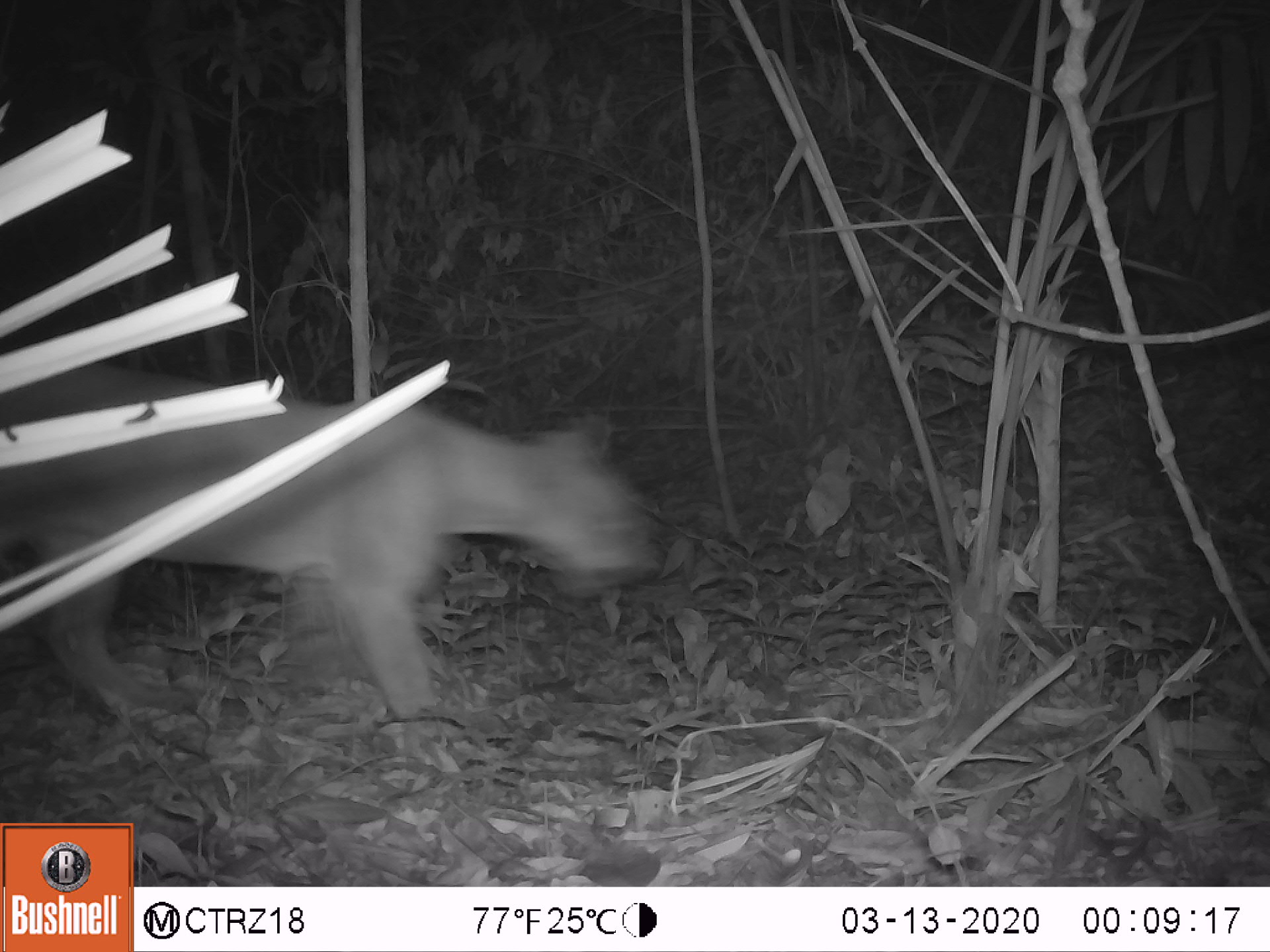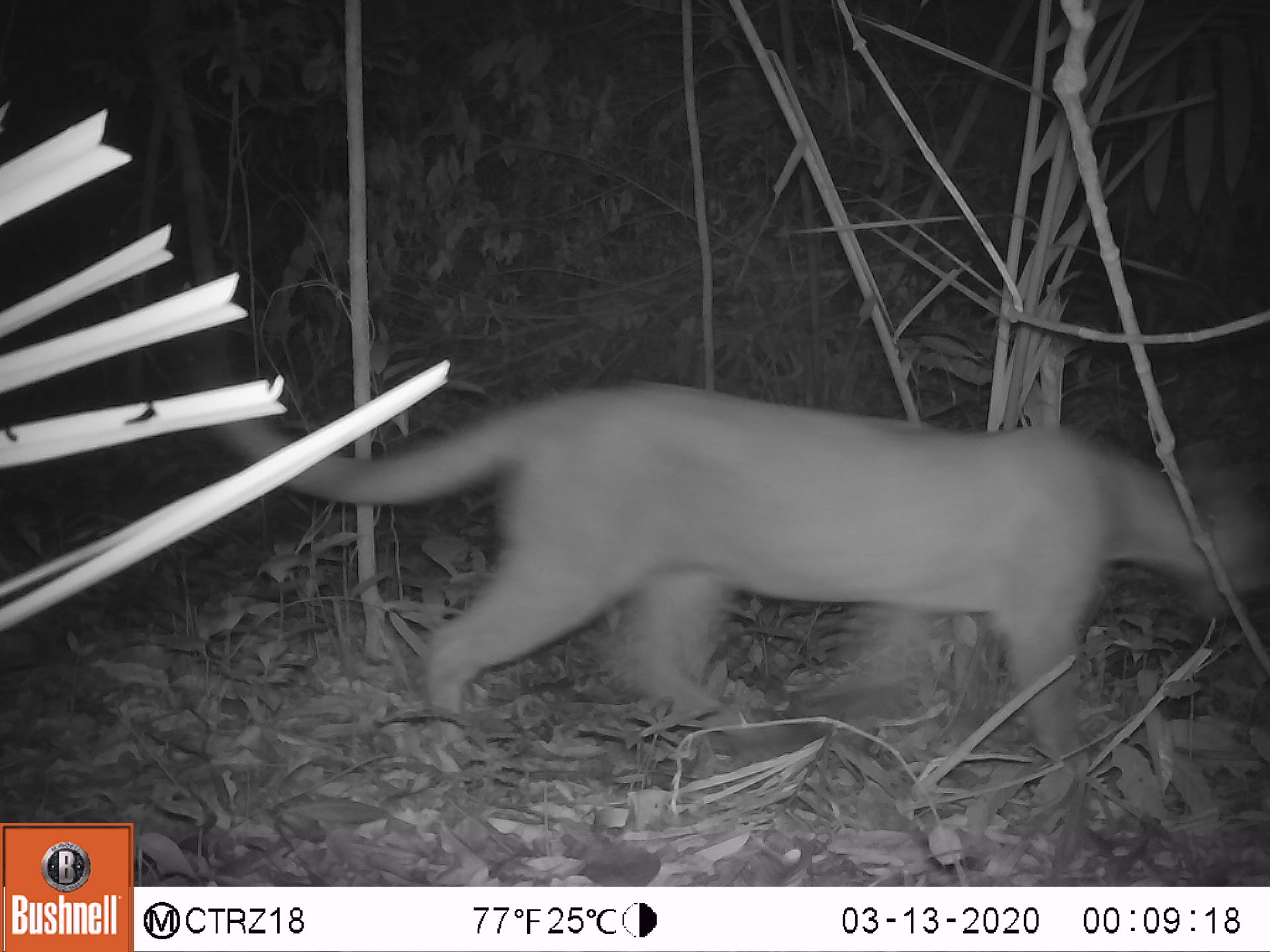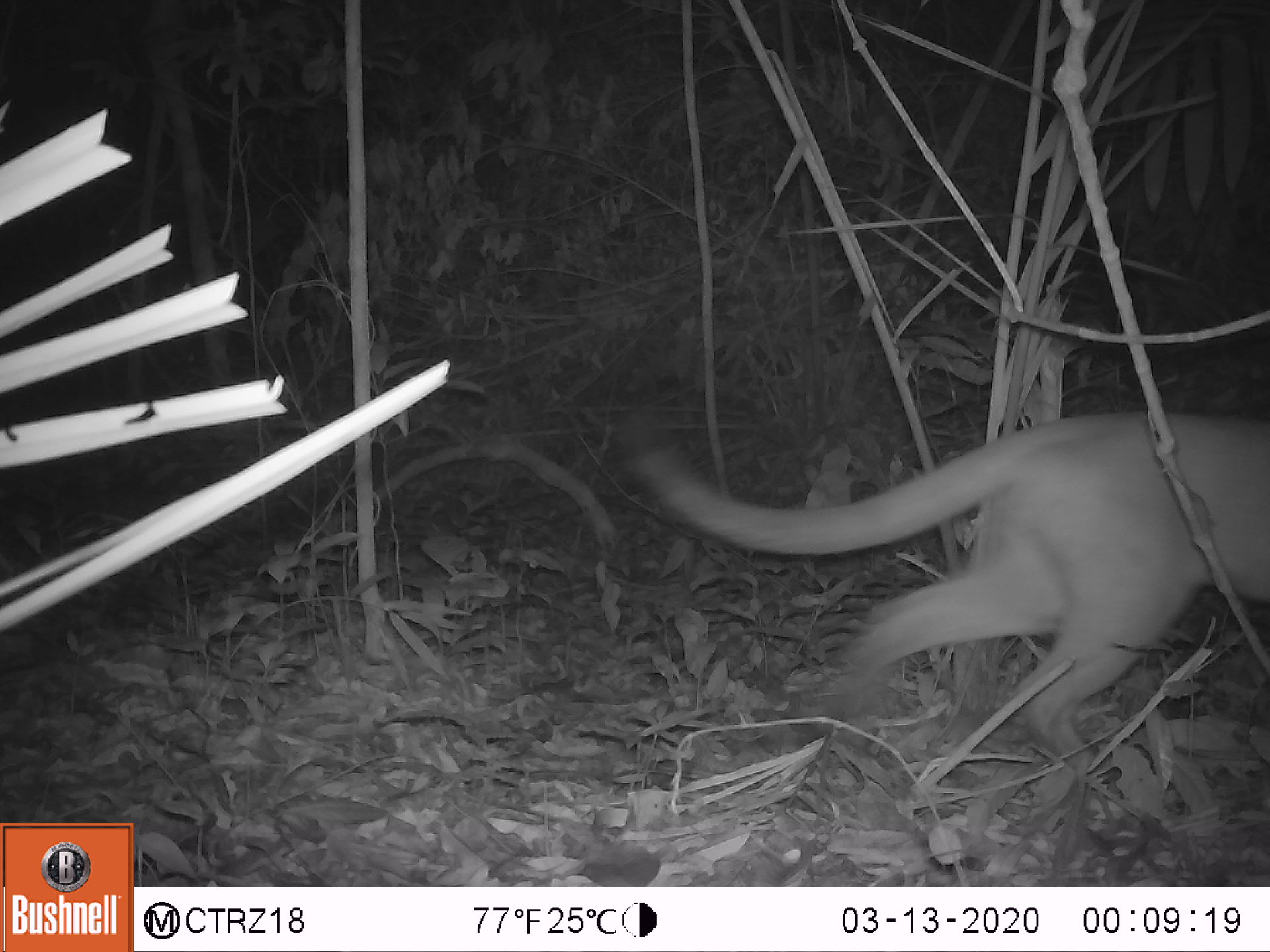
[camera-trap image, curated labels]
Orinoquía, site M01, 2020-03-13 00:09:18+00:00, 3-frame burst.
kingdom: Animalia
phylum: Chordata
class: Mammalia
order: Carnivora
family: Felidae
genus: Puma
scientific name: Puma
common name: puma